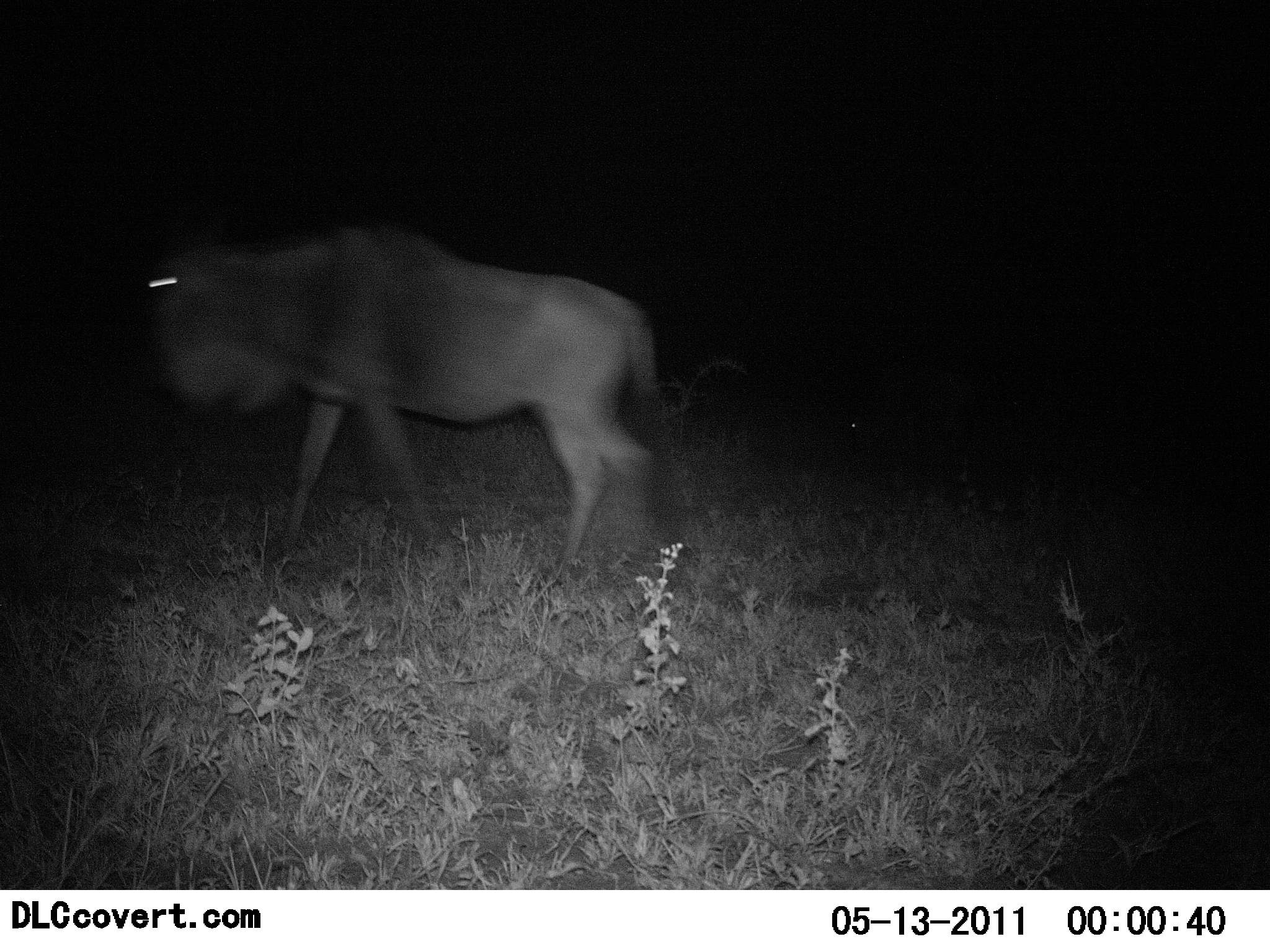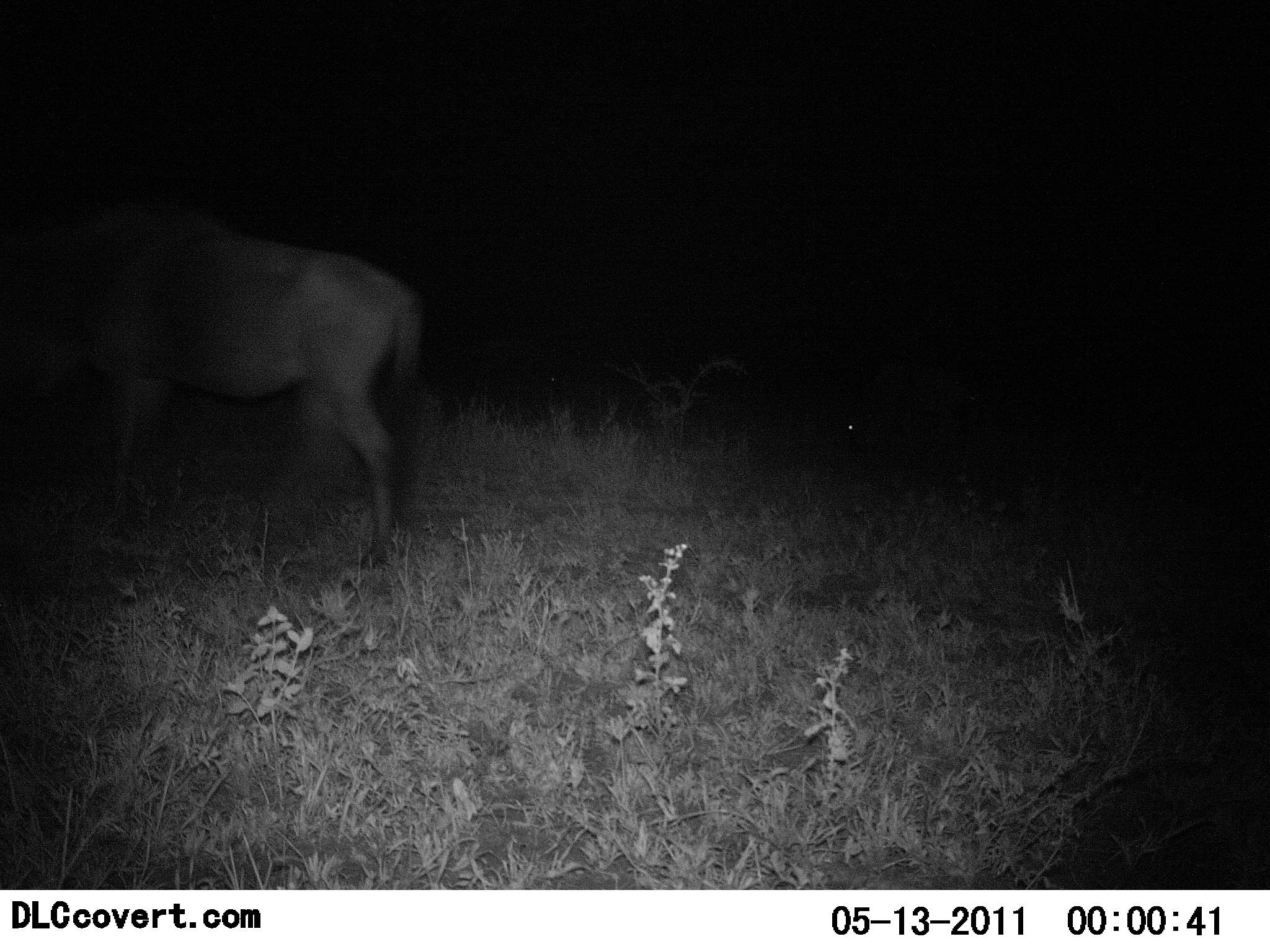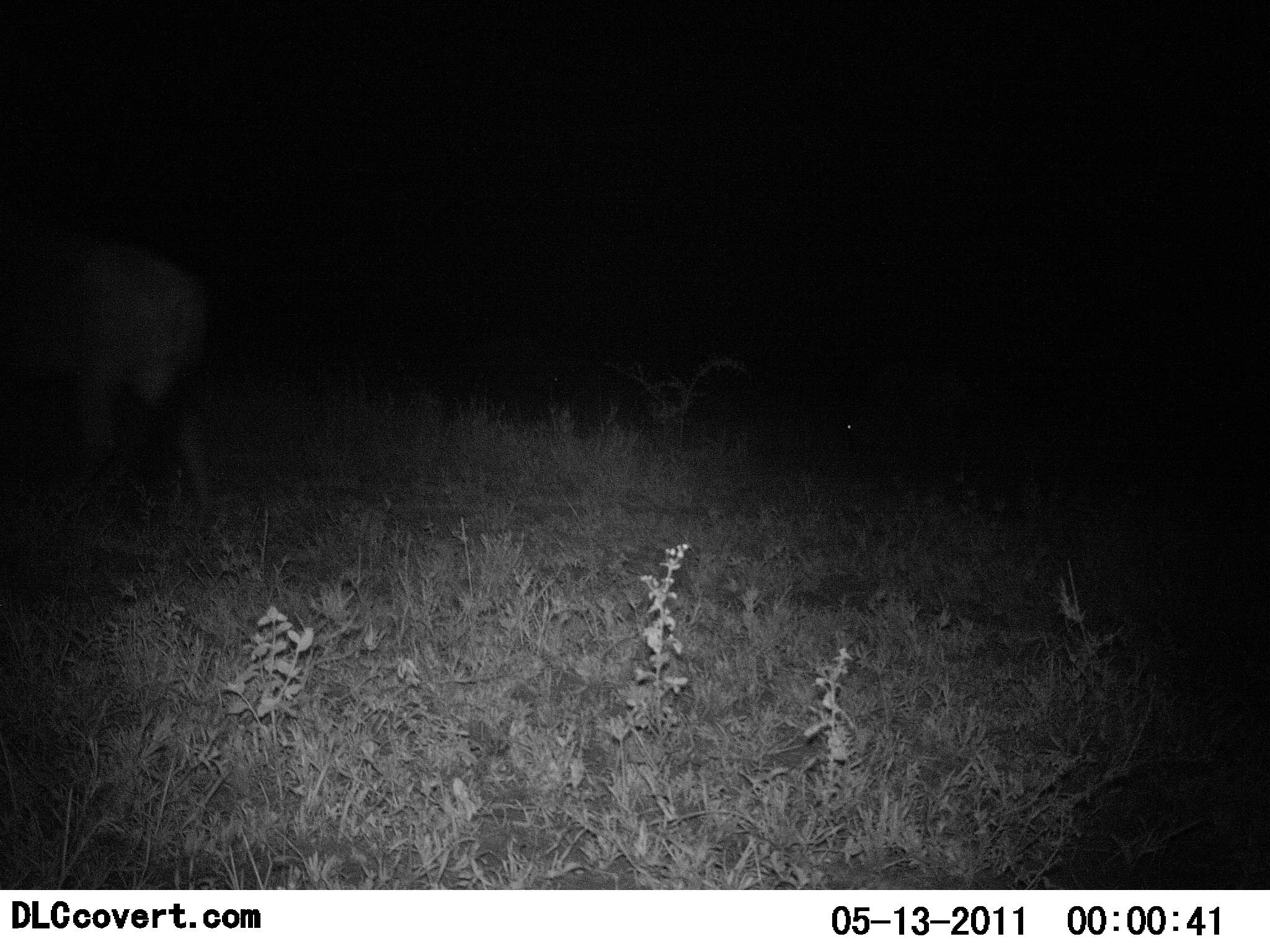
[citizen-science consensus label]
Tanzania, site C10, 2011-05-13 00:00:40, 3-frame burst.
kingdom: Animalia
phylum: Chordata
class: Mammalia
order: Artiodactyla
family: Bovidae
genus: Connochaetes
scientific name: Connochaetes taurinus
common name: blue wildebeest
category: wildebeest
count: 1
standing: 9%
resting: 0%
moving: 100%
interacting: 0%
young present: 0%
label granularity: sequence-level